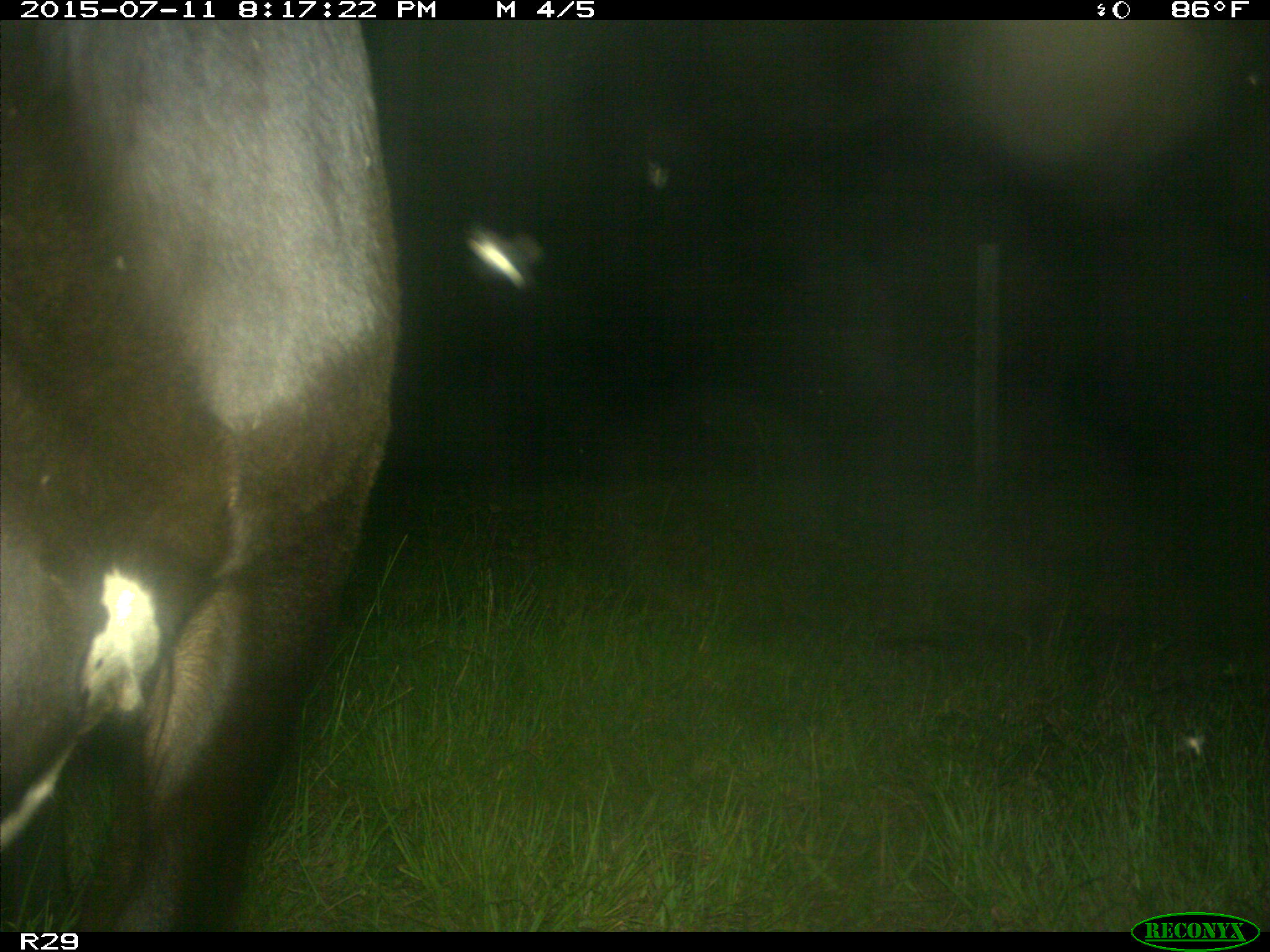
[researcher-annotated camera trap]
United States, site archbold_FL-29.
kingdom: Animalia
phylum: Chordata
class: Mammalia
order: Artiodactyla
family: Bovidae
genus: Bos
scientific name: Bos taurus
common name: domestic cow